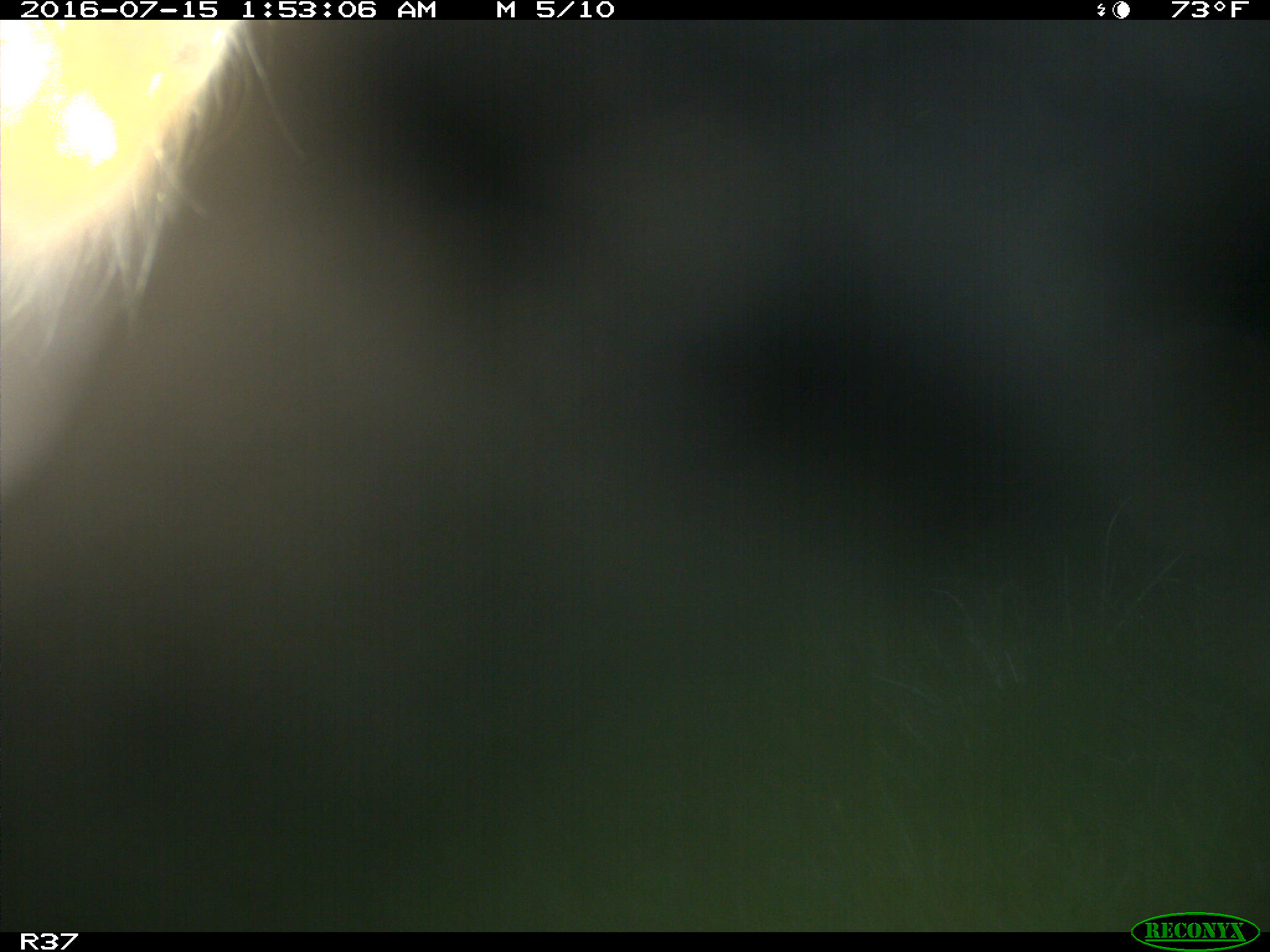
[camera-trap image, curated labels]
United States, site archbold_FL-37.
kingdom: Animalia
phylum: Chordata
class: Mammalia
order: Artiodactyla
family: Bovidae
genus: Bos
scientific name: Bos taurus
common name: domestic cow